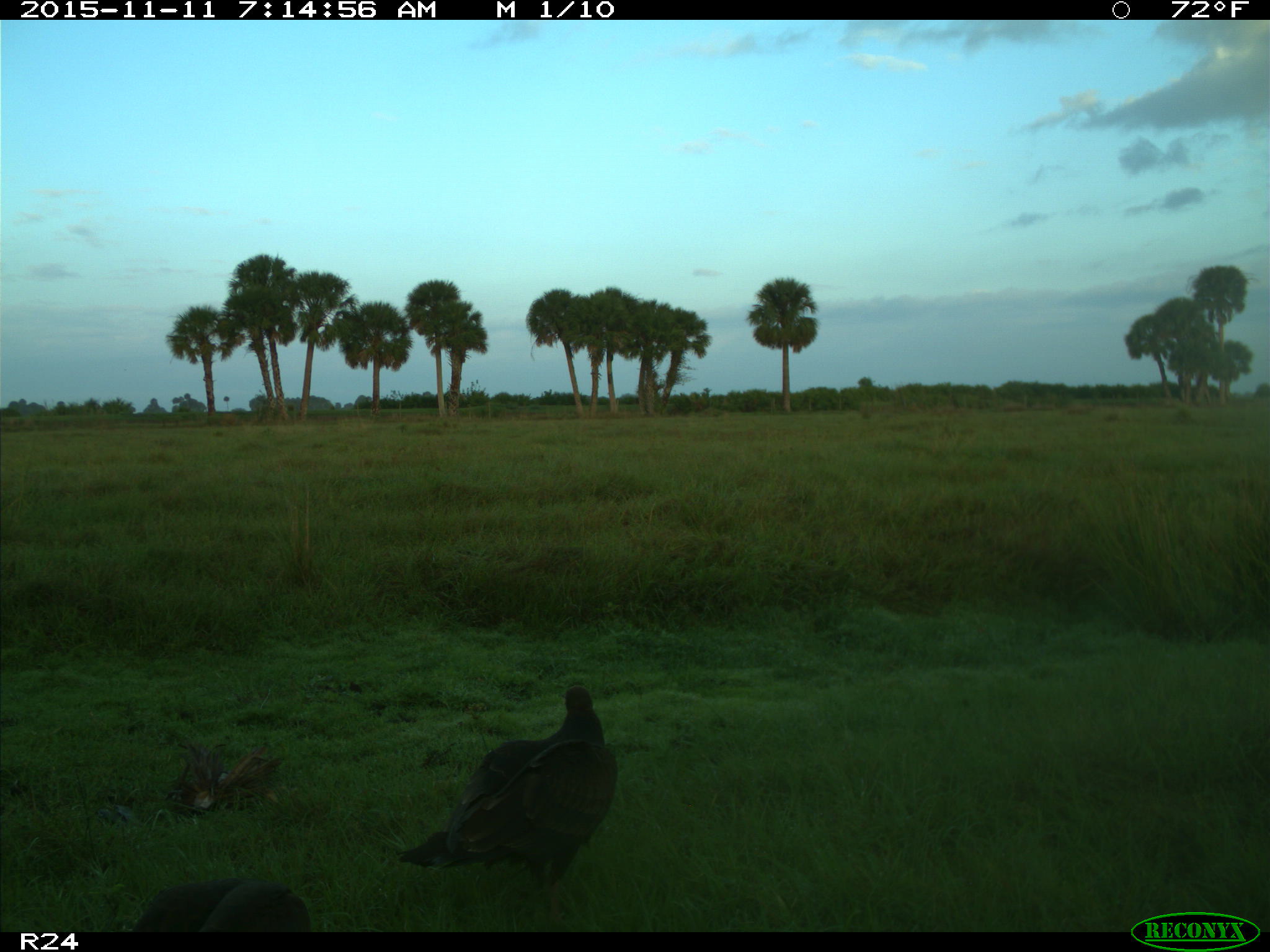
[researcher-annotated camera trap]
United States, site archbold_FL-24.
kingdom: Animalia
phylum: Chordata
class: Aves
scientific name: Aves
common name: birds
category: unidentified bird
Unidentified bird (birds) (Aves).